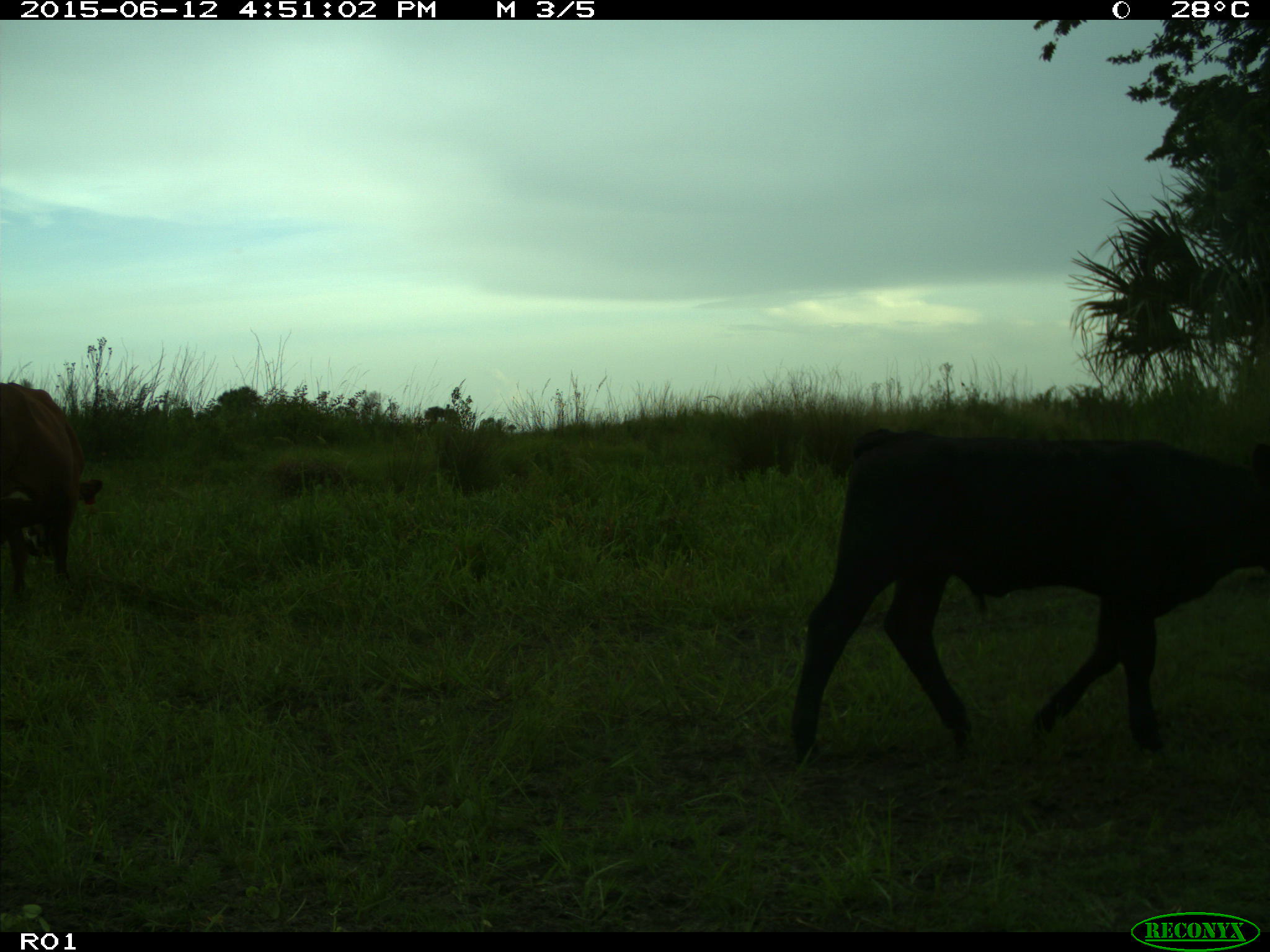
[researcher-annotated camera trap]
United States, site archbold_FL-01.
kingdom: Animalia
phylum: Chordata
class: Mammalia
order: Artiodactyla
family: Bovidae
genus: Bos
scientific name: Bos taurus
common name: domestic cow